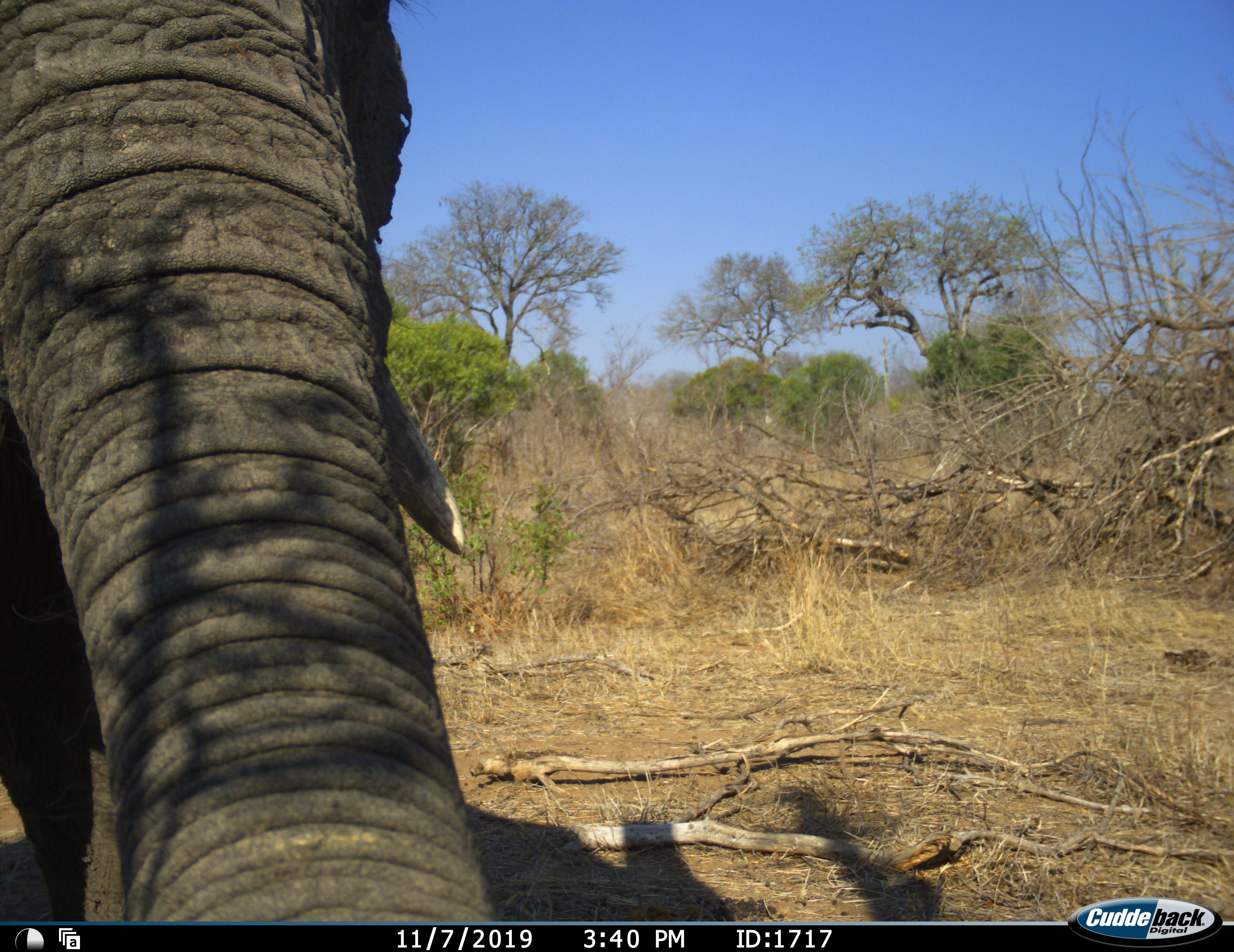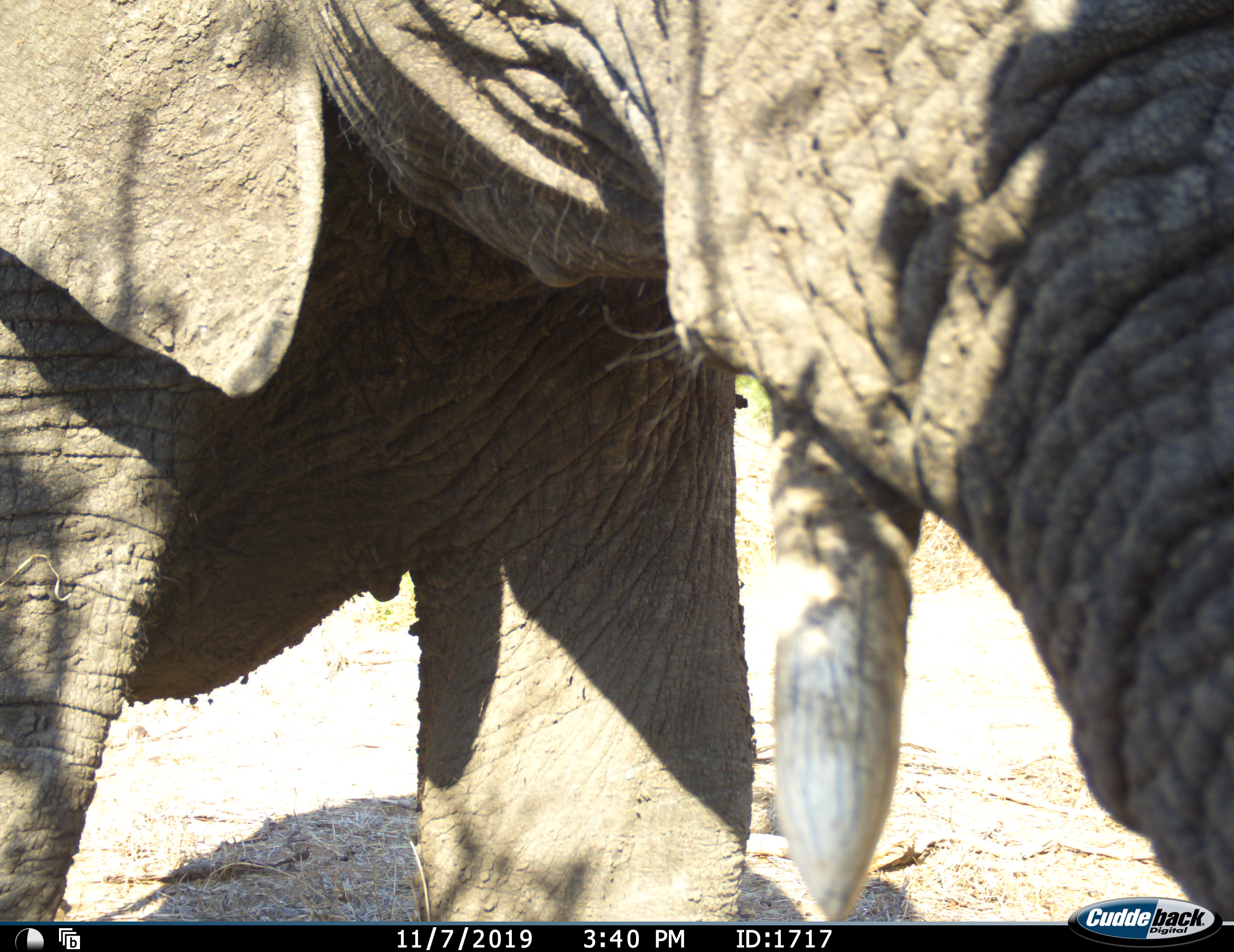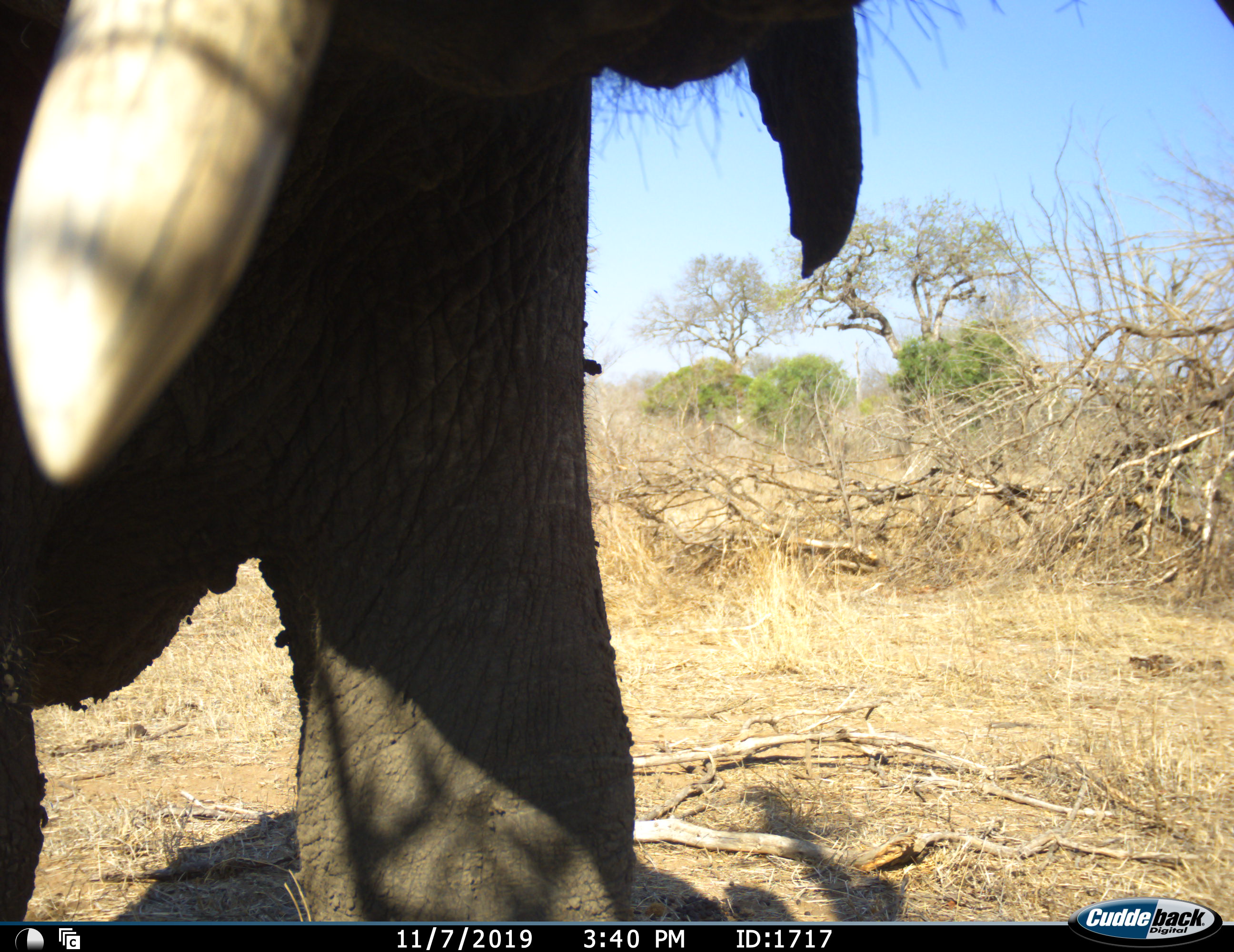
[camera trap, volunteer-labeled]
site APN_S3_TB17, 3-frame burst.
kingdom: Animalia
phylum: Chordata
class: Mammalia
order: Proboscidea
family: Elephantidae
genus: Loxodonta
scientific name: Loxodonta africana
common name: african bush elephant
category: elephant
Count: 1.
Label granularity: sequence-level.